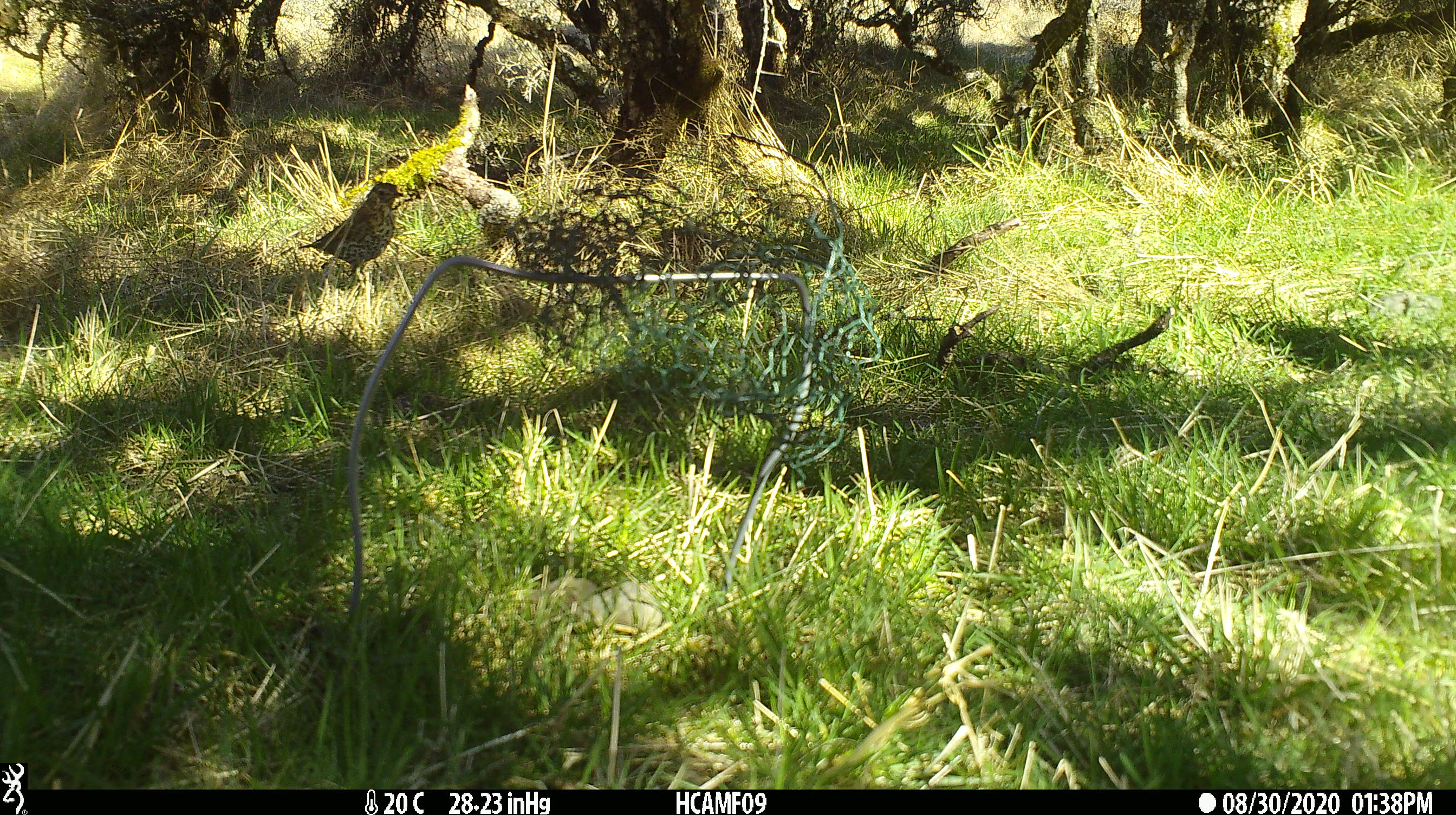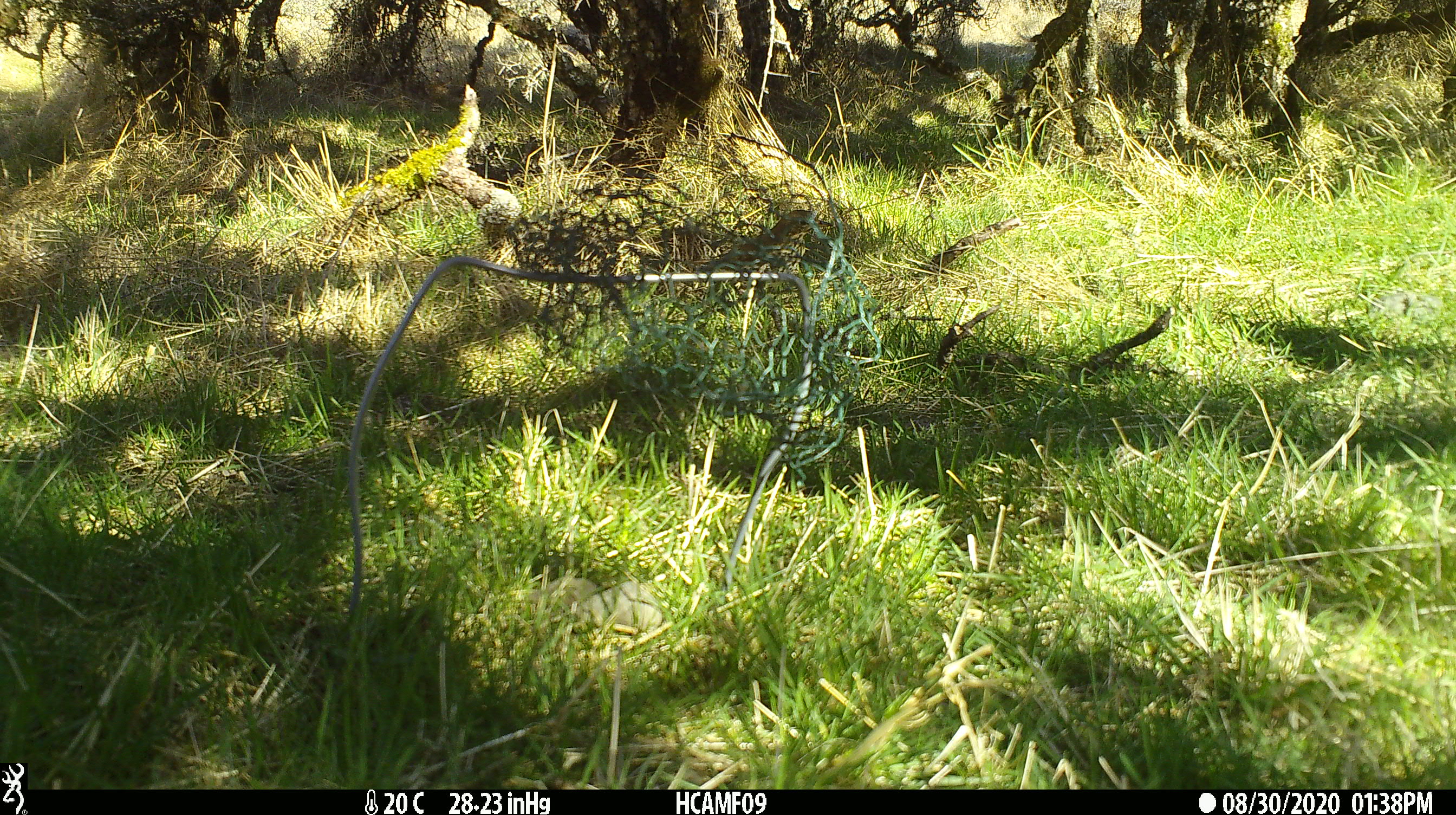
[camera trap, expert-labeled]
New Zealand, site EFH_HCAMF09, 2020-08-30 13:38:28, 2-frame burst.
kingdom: Animalia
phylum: Chordata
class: Aves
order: Passeriformes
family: Turdidae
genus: Turdus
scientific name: Turdus philomelos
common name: song thrush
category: thrush